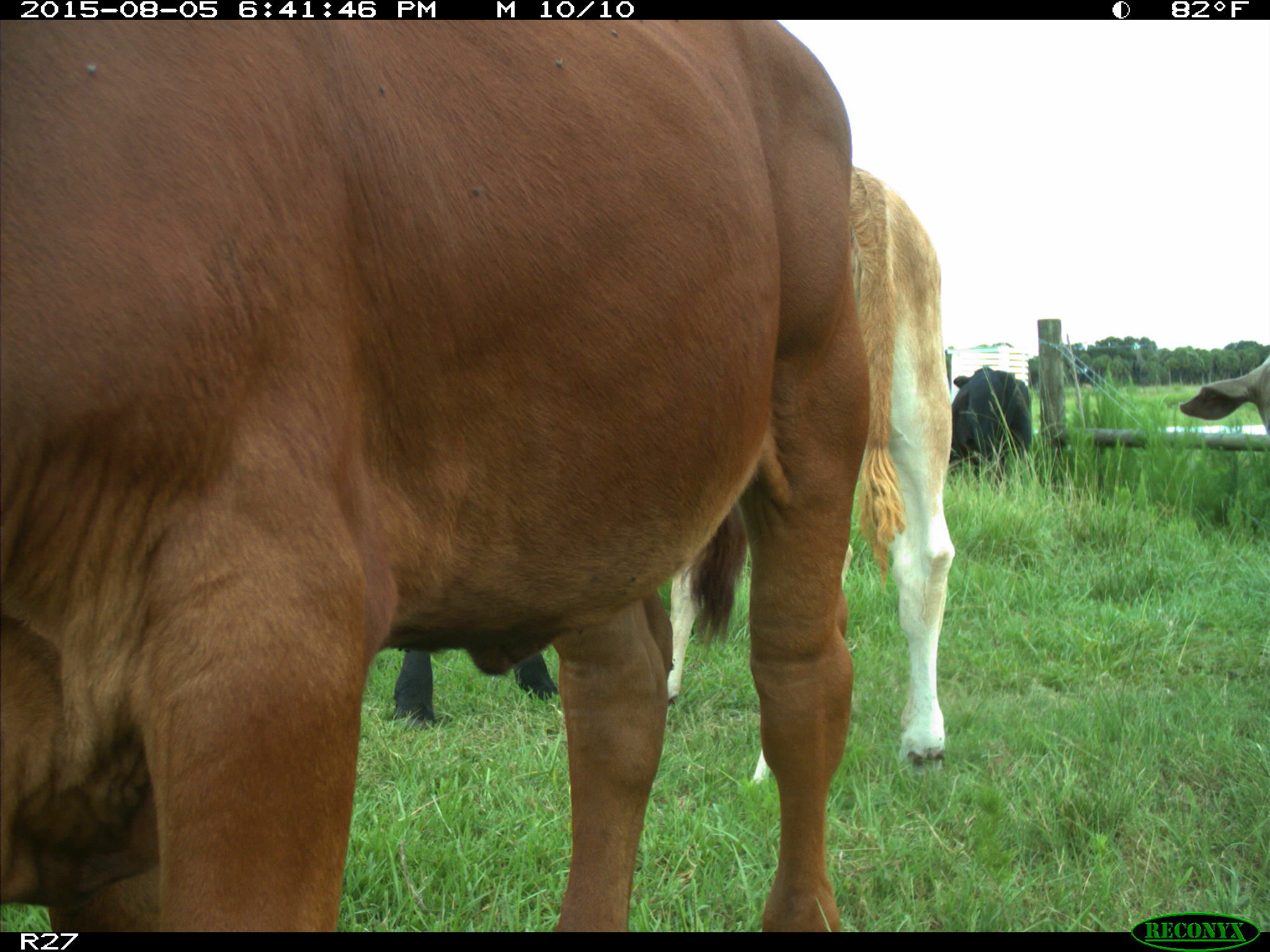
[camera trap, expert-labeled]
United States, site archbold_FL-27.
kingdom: Animalia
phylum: Chordata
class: Mammalia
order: Artiodactyla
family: Bovidae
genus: Bos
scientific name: Bos taurus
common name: domestic cow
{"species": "Bos taurus (domestic cow)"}